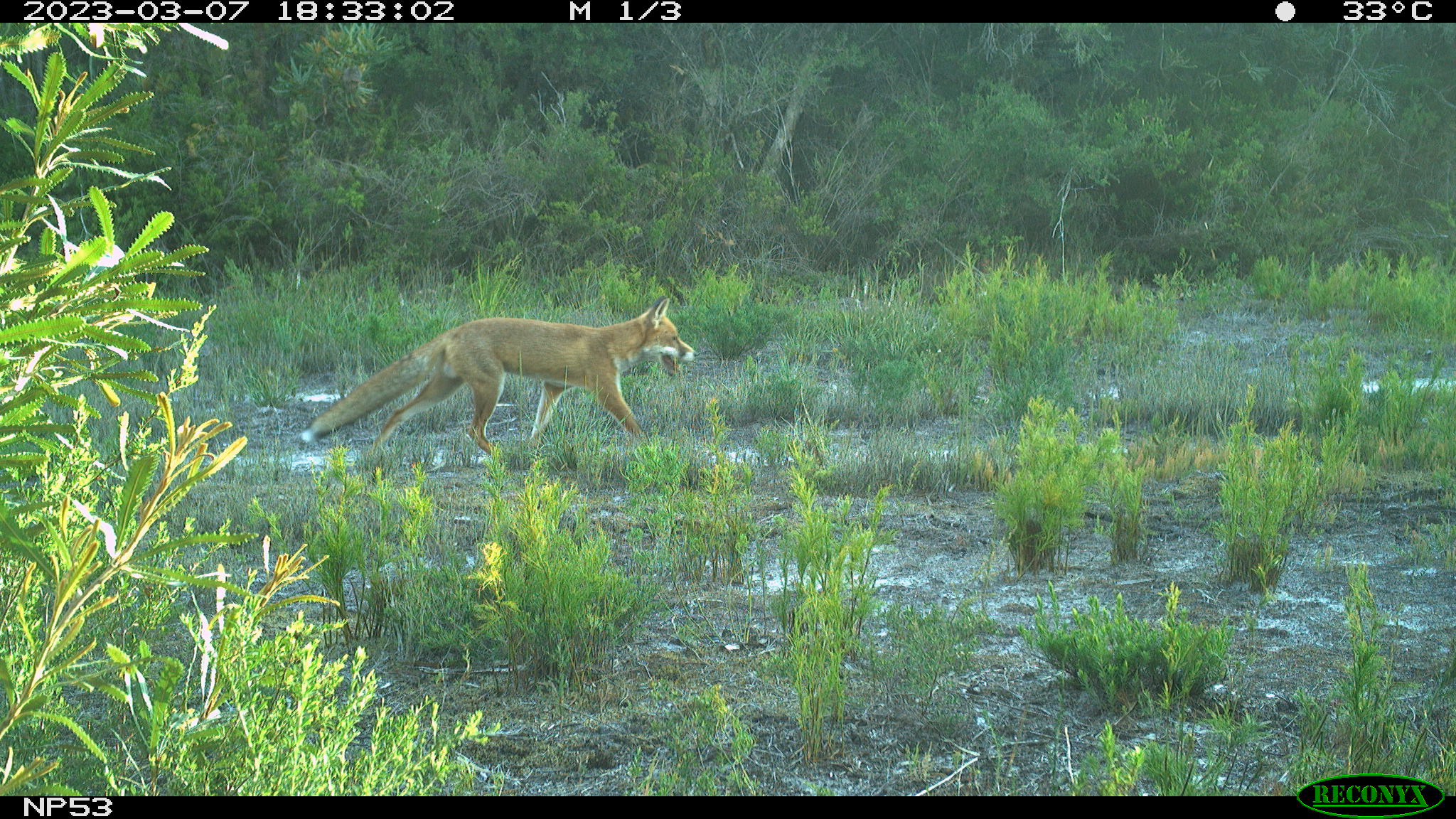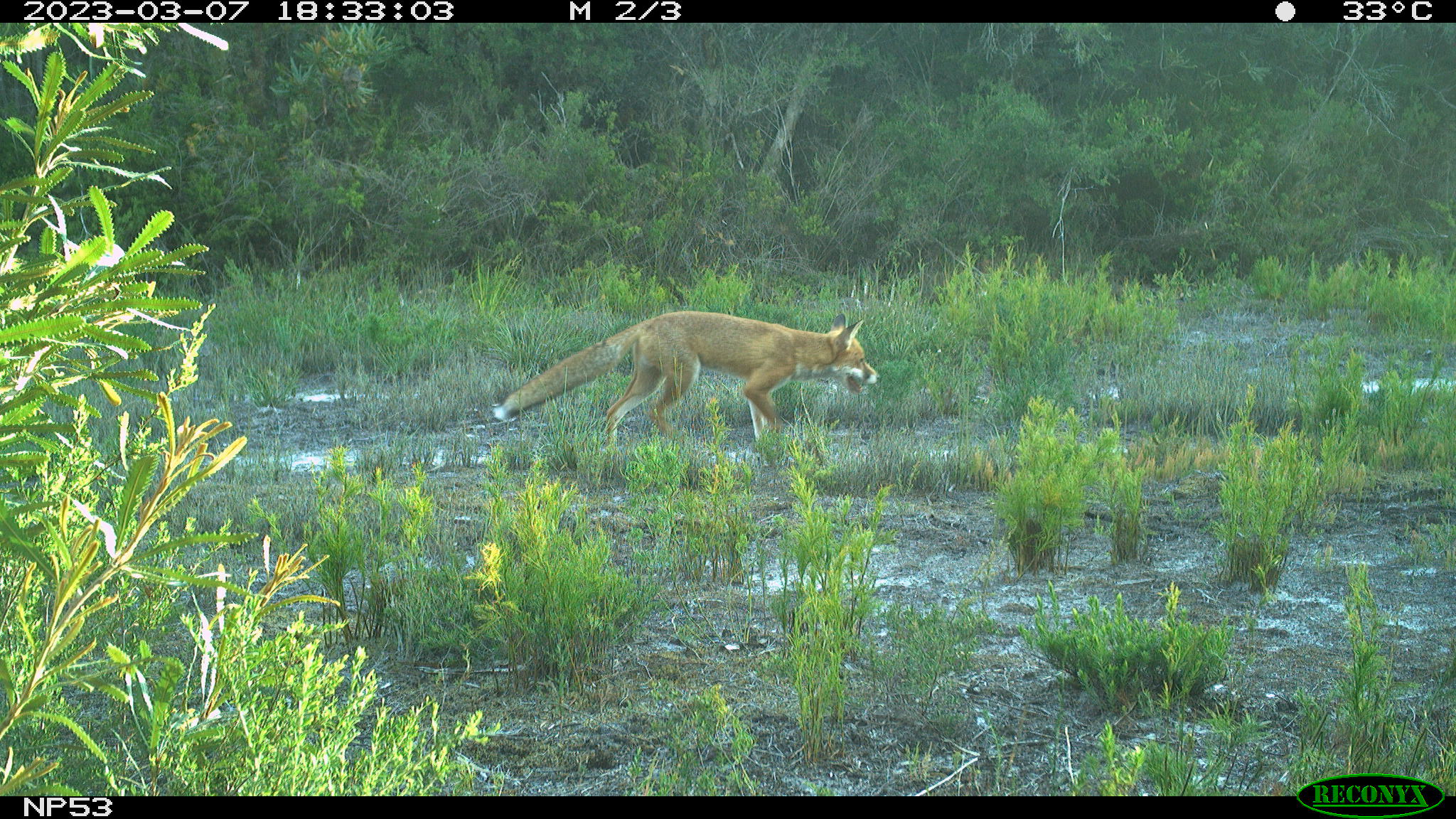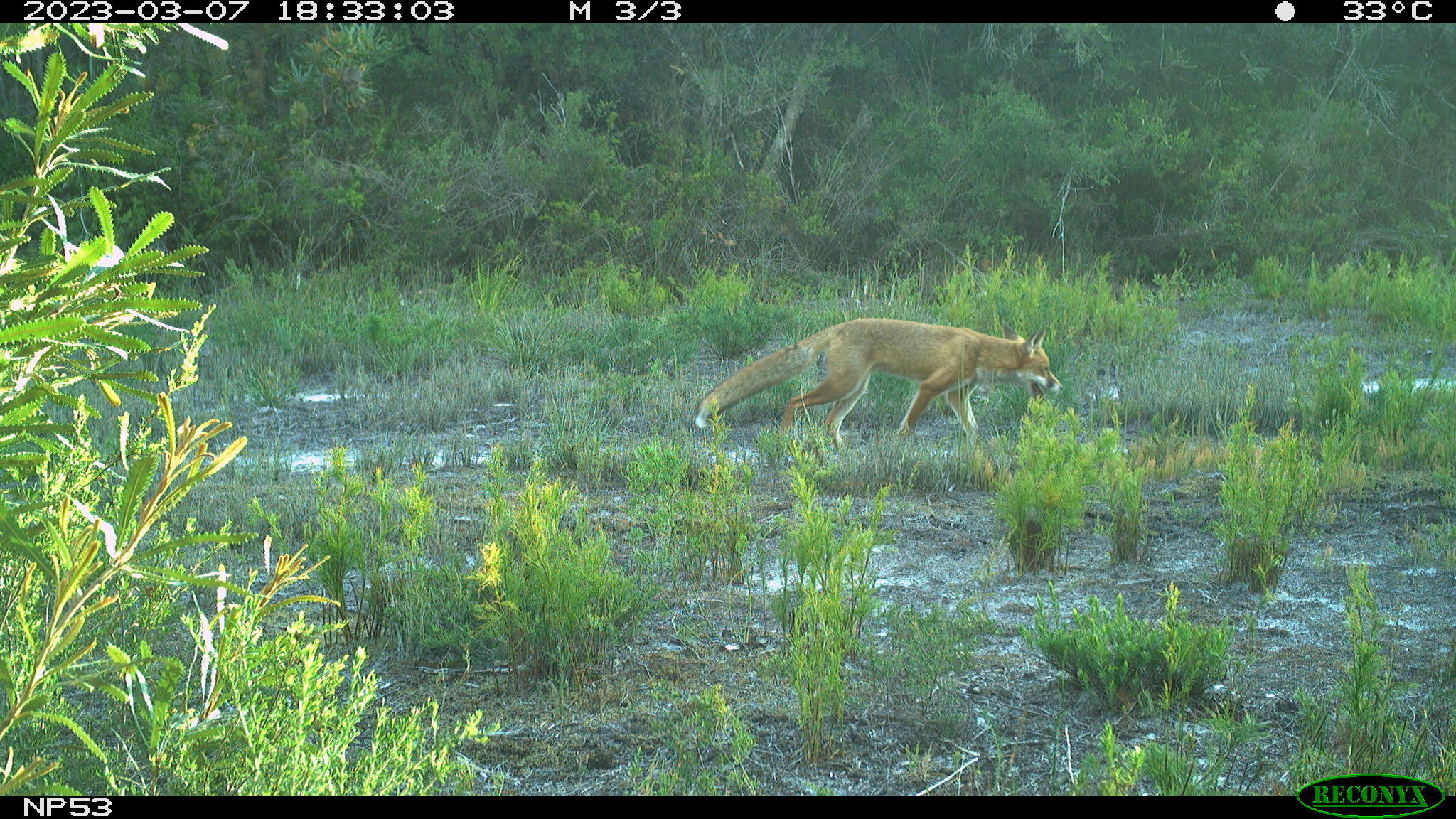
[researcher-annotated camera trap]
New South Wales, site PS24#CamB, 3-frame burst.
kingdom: Animalia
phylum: Chordata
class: Mammalia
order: Carnivora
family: Canidae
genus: Vulpes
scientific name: Vulpes vulpes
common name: red fox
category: fox